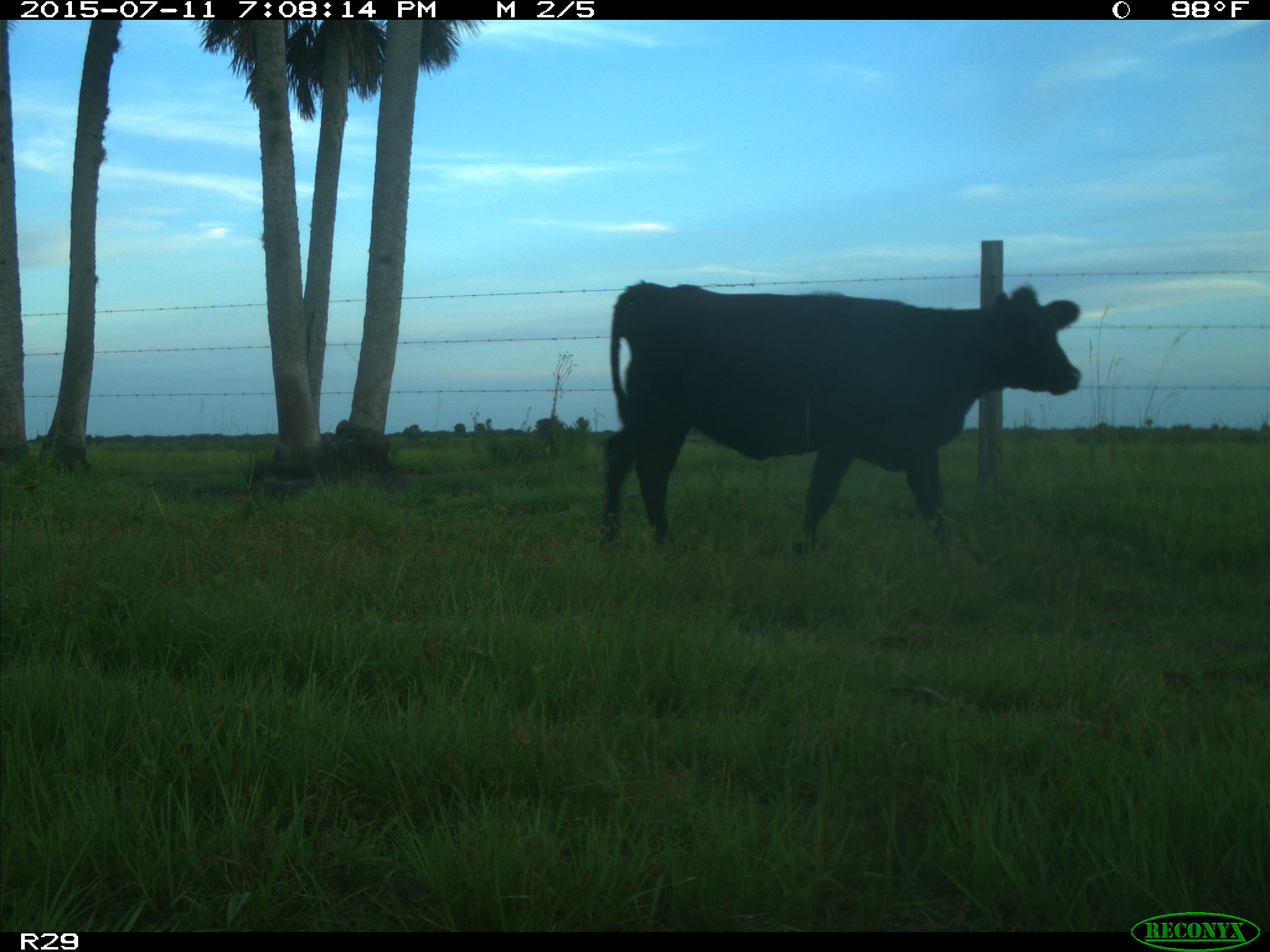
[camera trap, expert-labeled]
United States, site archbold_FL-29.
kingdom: Animalia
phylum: Chordata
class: Mammalia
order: Artiodactyla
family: Bovidae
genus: Bos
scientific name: Bos taurus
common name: domestic cow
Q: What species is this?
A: Bos taurus (domestic cow).